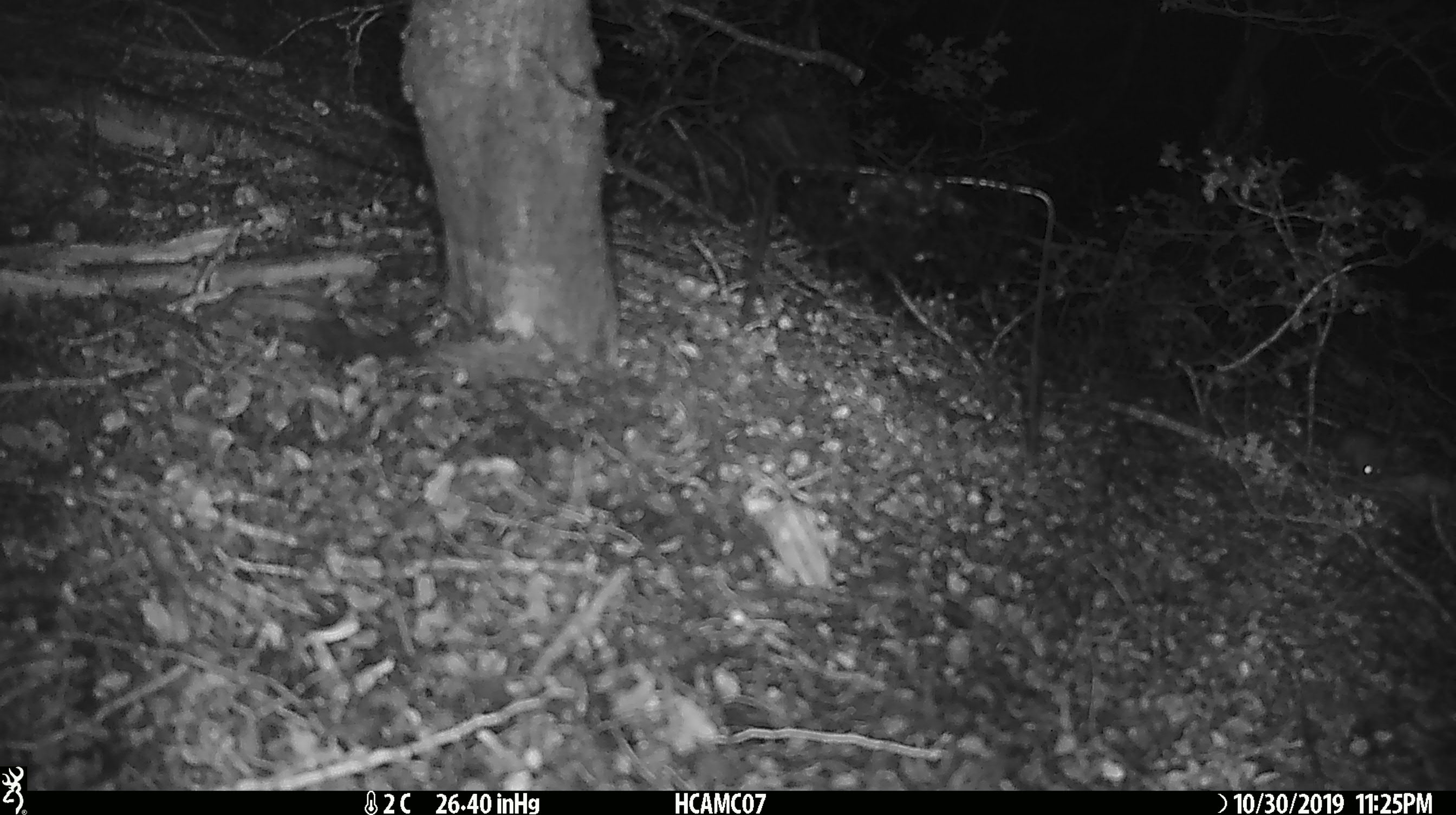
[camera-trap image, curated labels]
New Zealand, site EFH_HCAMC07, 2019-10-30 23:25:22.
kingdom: Animalia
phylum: Chordata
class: Mammalia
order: Rodentia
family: Muridae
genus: Mus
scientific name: Mus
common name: mouse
Mouse (Mus).